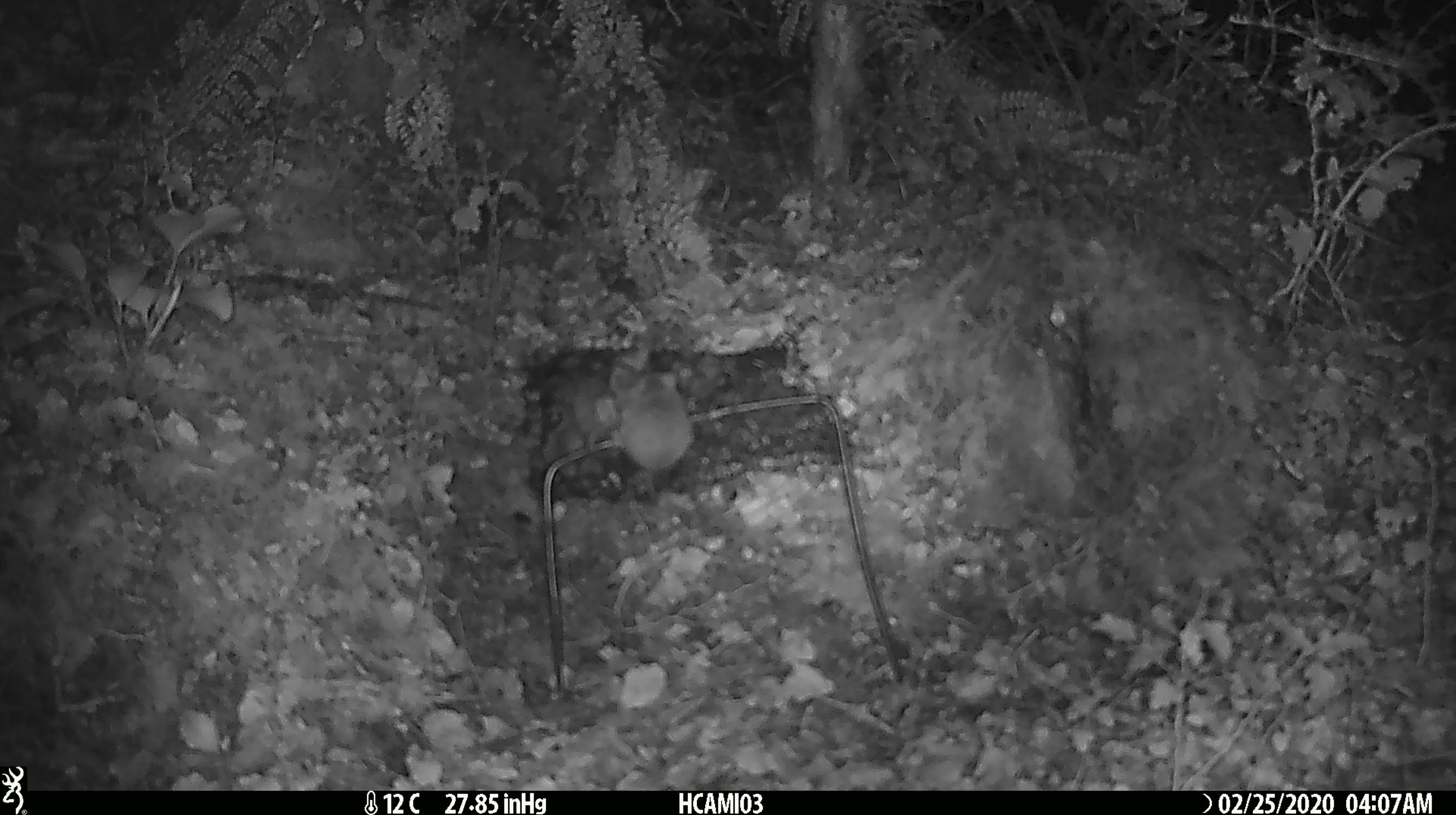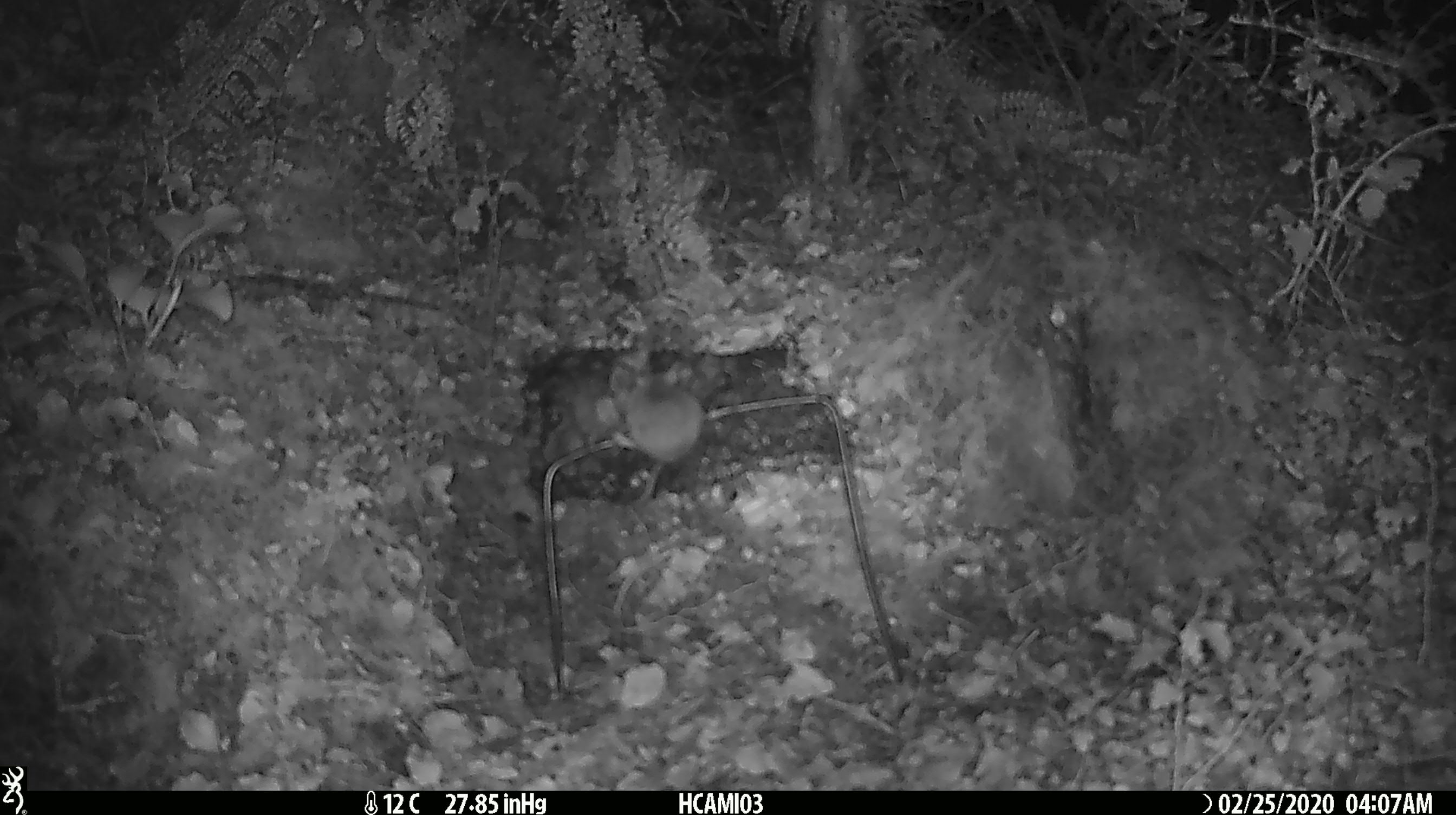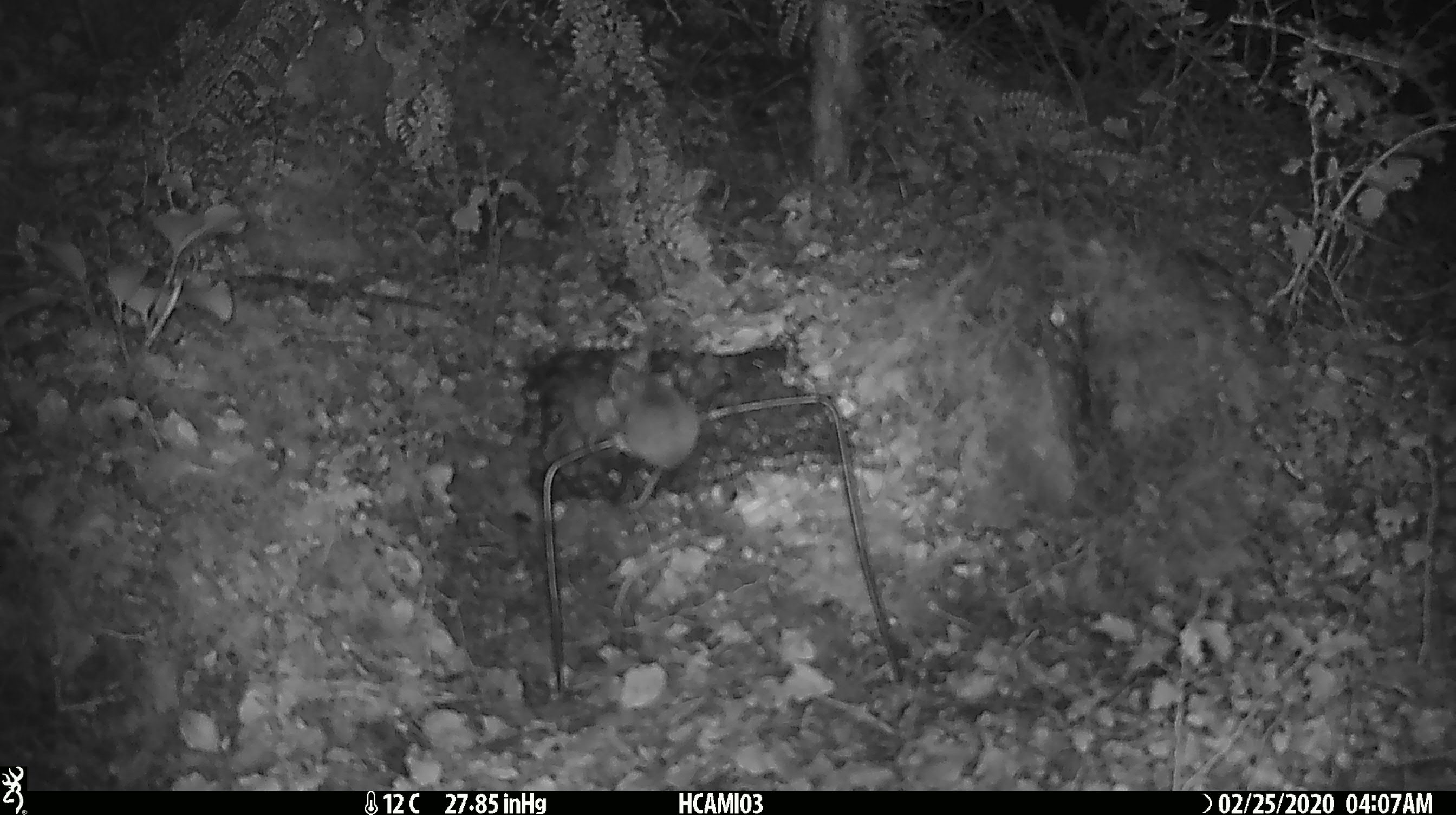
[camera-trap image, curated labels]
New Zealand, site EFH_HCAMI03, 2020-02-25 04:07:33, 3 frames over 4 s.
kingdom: Animalia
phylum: Chordata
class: Mammalia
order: Rodentia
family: Muridae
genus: Mus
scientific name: Mus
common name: mouse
Mouse (Mus).